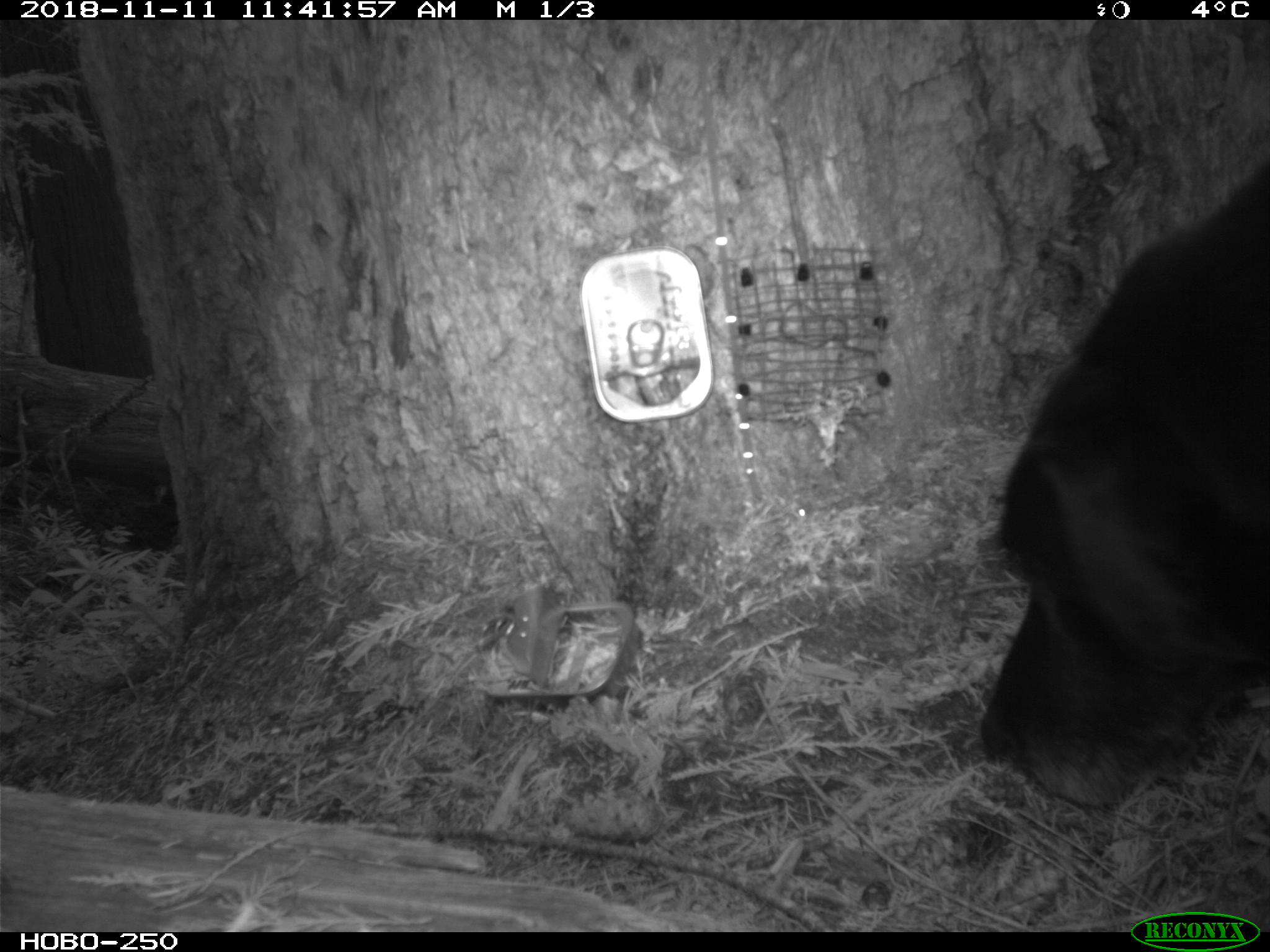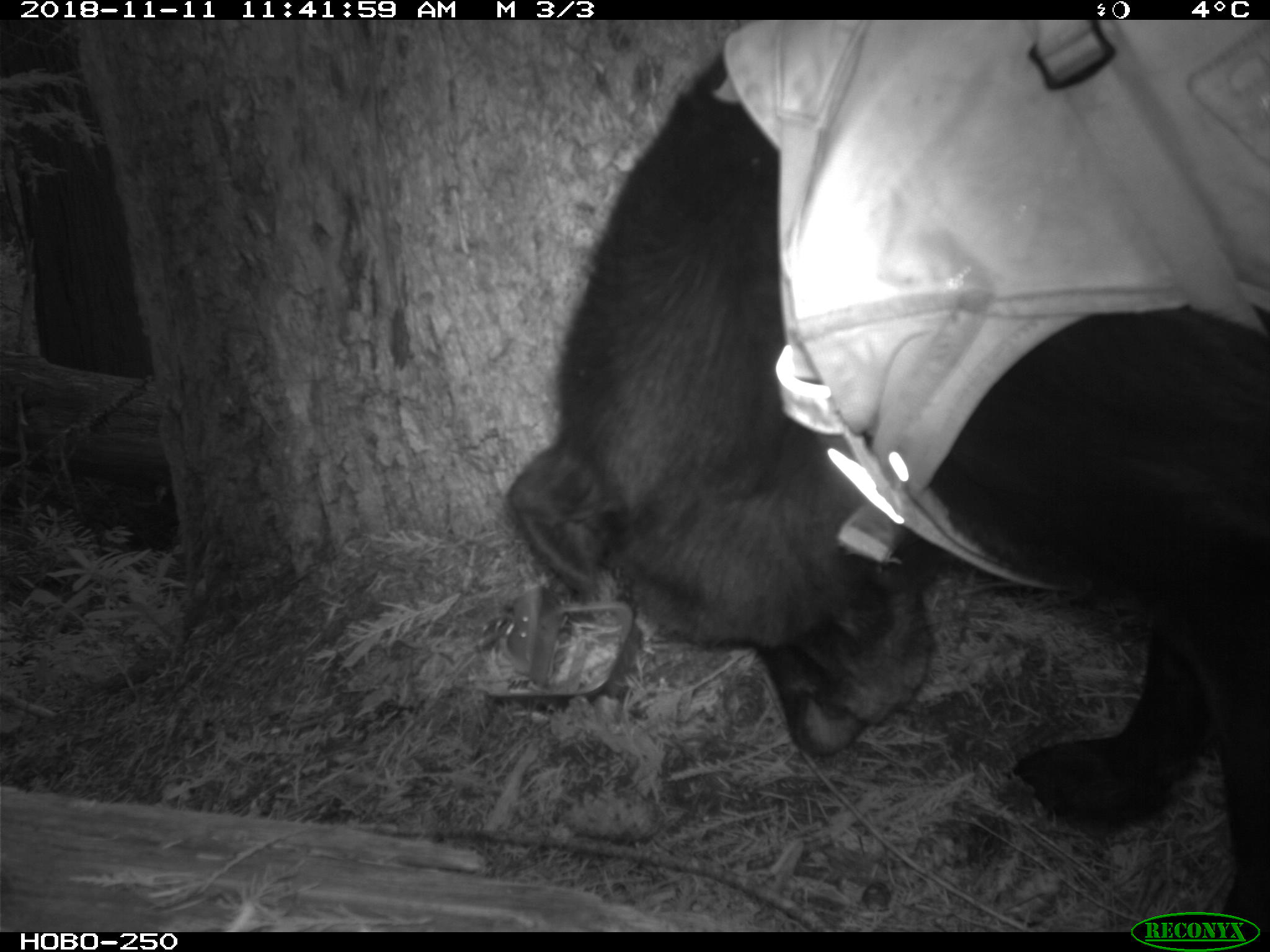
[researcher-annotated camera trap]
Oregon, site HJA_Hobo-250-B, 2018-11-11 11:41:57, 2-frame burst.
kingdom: Animalia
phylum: Chordata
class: Mammalia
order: Carnivora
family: Canidae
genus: Canis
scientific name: Canis familiaris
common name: domestic dog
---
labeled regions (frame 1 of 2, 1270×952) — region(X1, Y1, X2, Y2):
domestic dog: region(933, 149, 1269, 835)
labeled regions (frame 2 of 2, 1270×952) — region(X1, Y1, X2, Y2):
domestic dog: region(483, 19, 1268, 897)